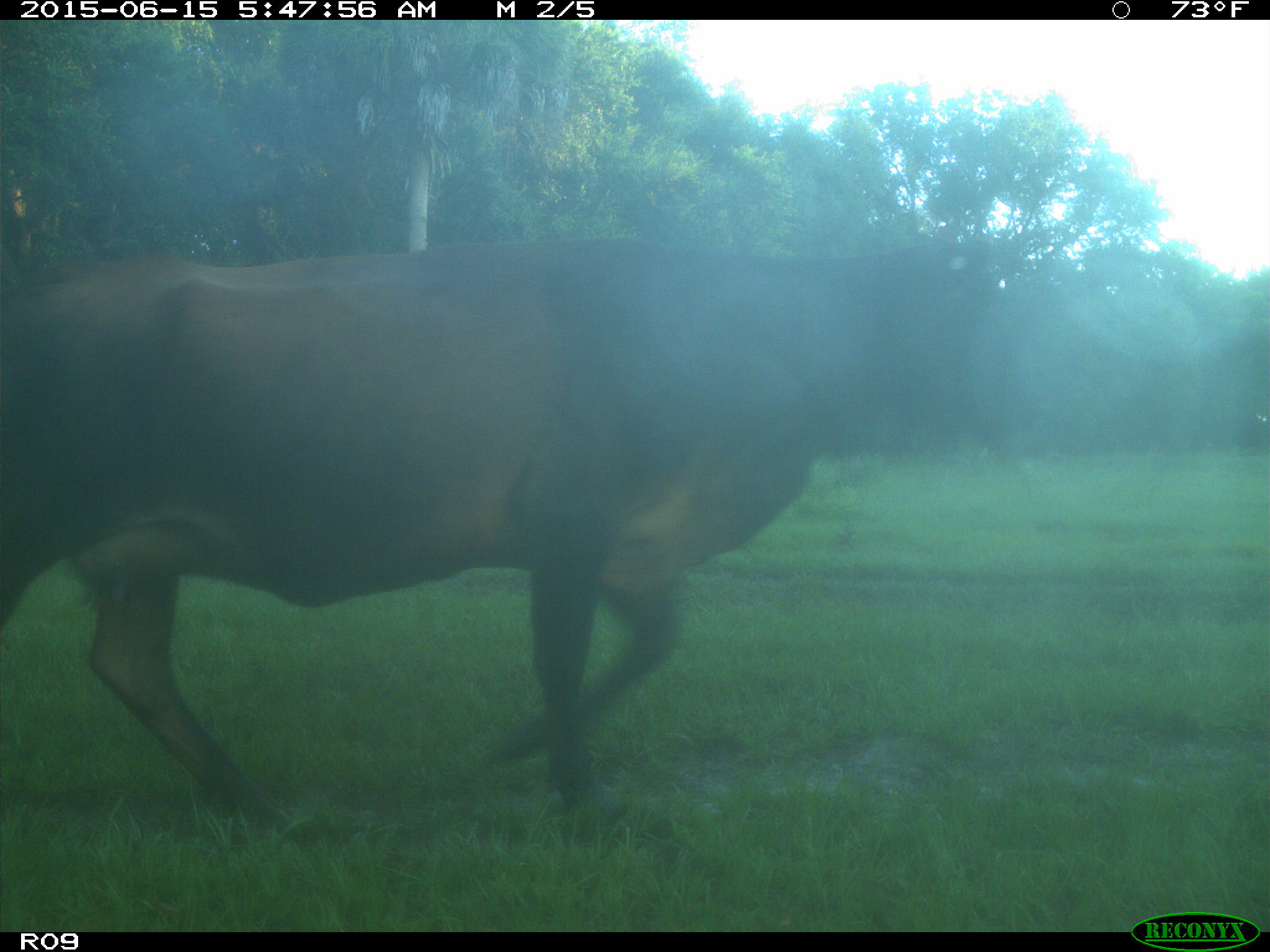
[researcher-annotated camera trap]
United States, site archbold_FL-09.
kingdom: Animalia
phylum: Chordata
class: Mammalia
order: Artiodactyla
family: Bovidae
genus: Bos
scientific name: Bos taurus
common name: domestic cow